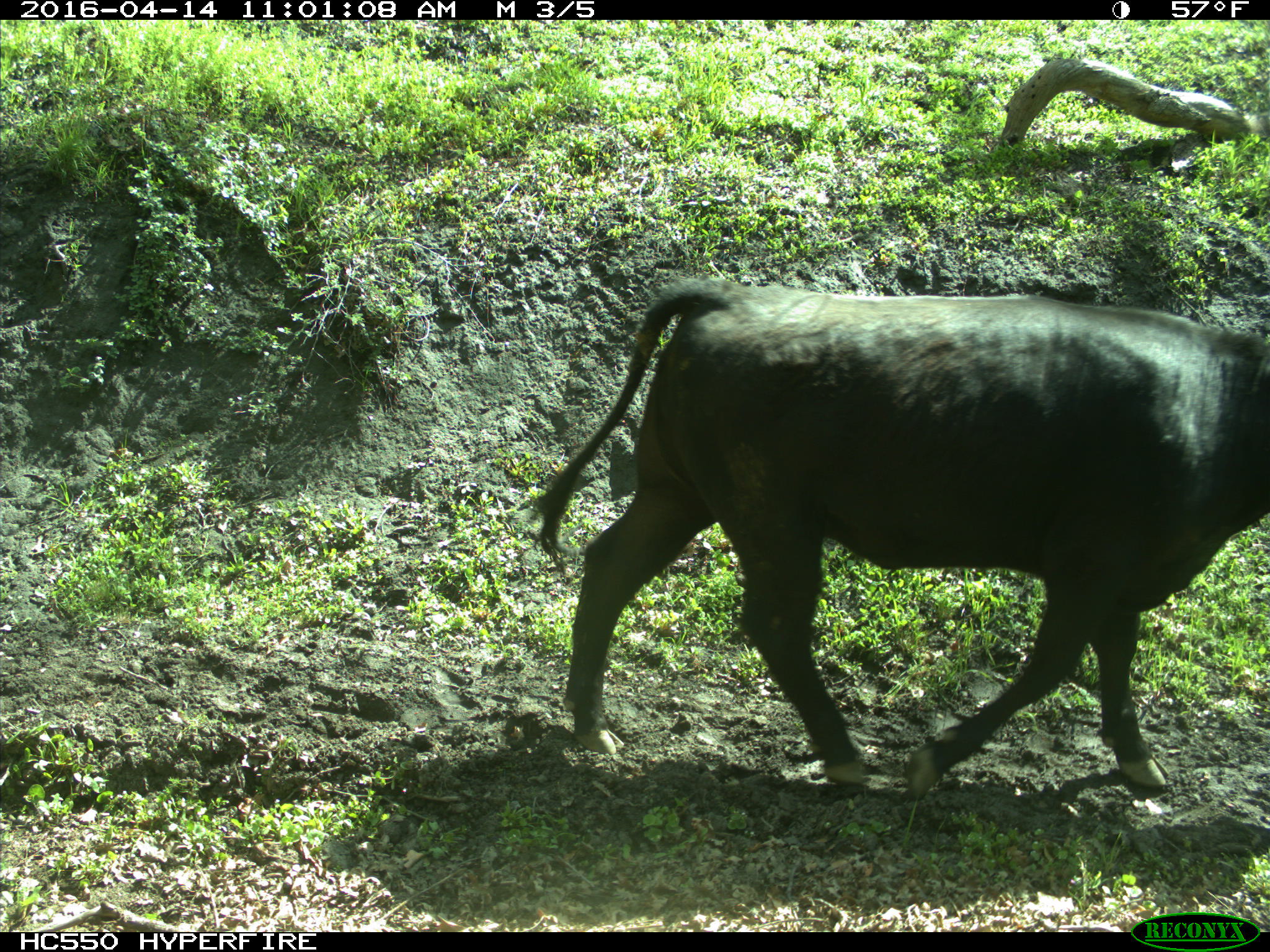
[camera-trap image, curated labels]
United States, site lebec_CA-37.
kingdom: Animalia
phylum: Chordata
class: Mammalia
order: Artiodactyla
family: Bovidae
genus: Bos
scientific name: Bos taurus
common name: domestic cow